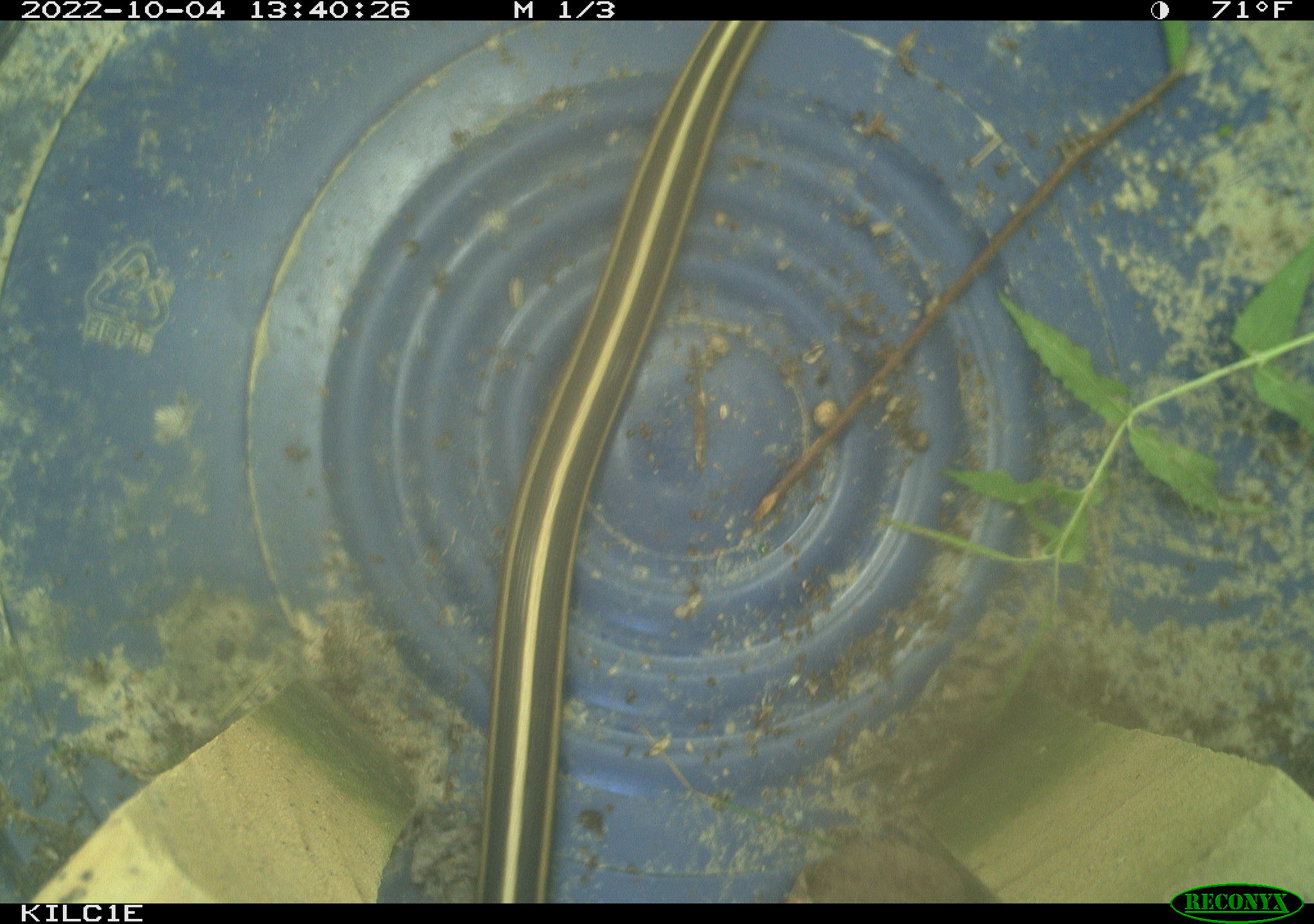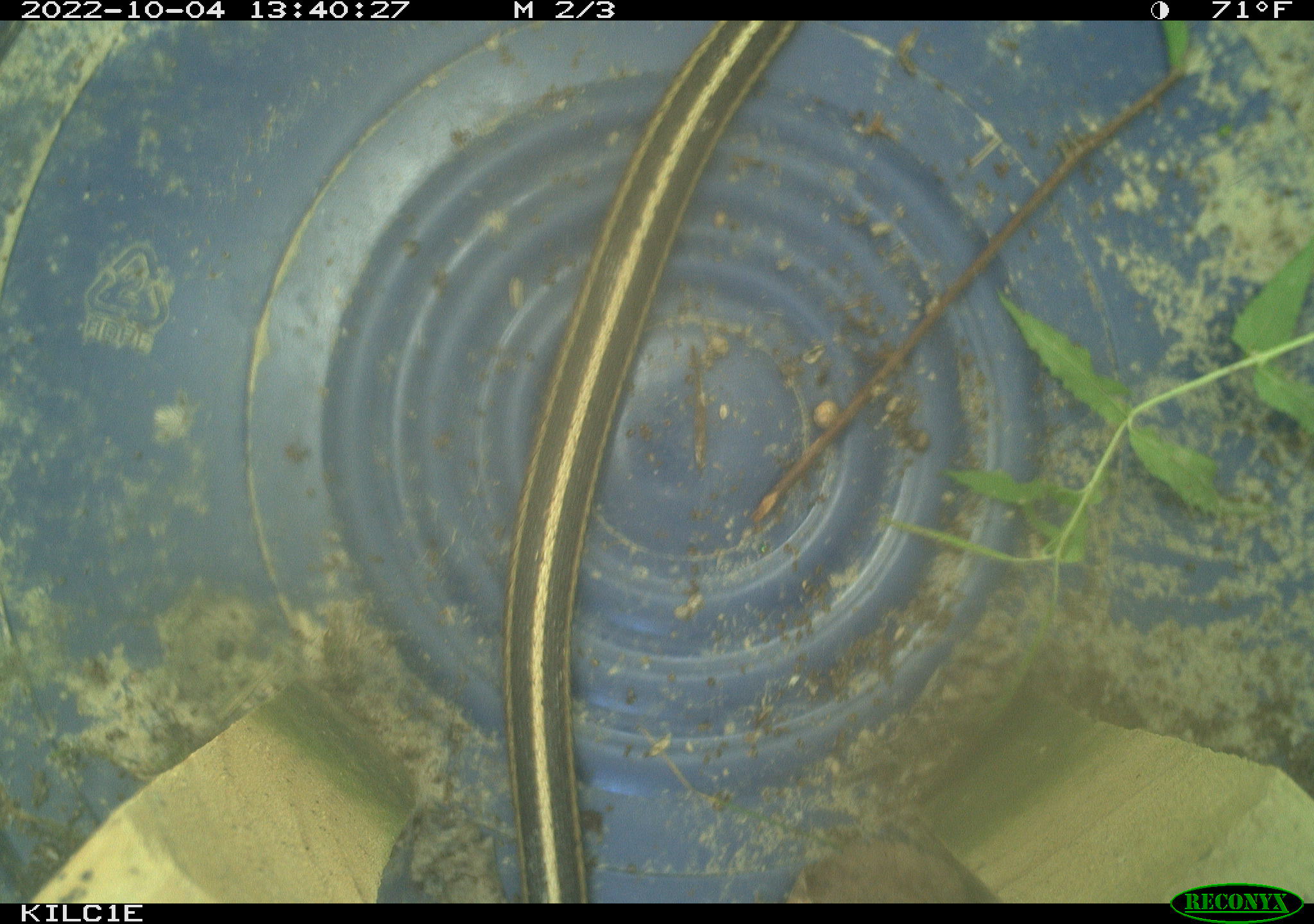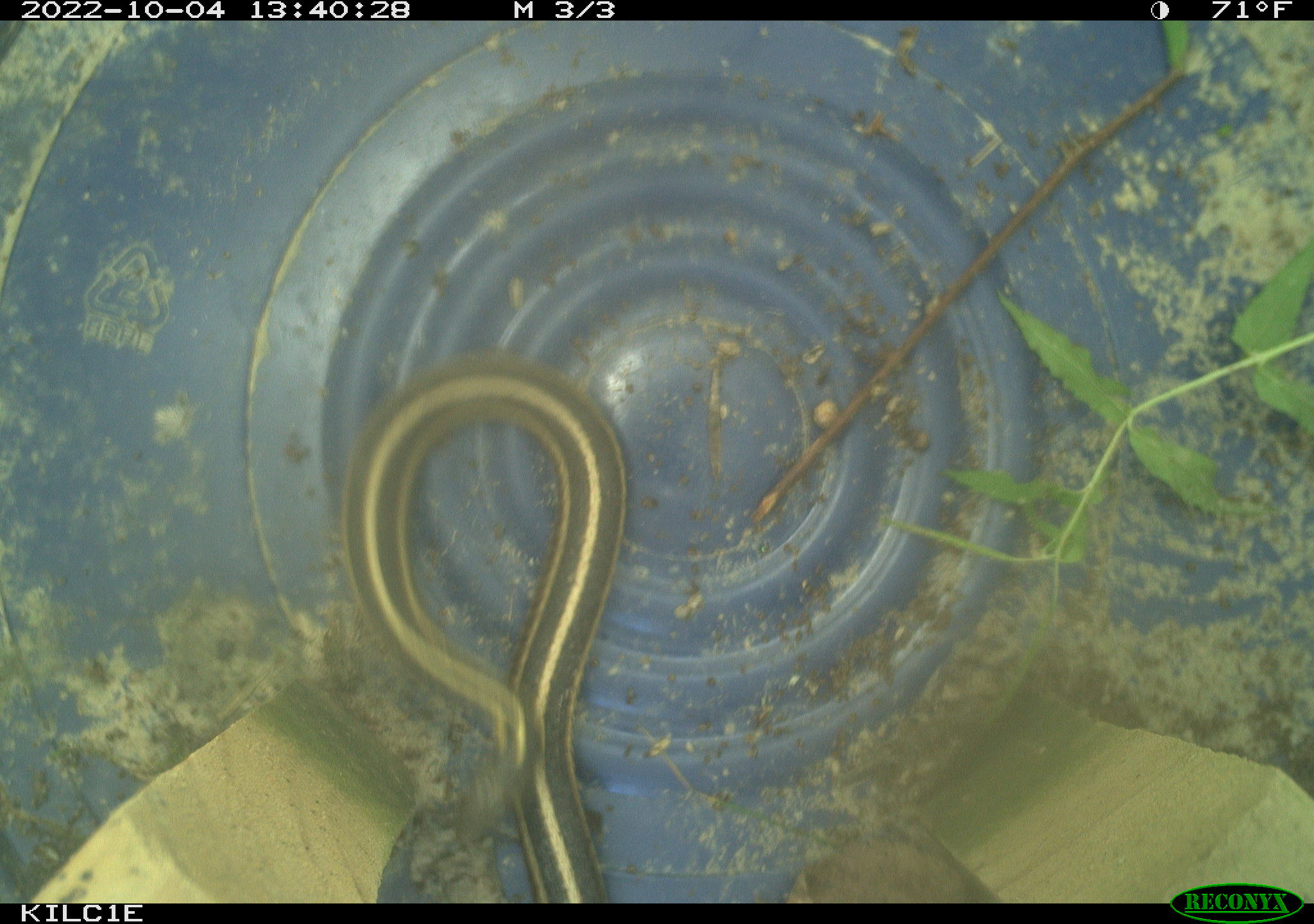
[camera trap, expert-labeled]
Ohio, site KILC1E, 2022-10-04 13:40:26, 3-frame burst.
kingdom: Animalia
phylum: Chordata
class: Reptilia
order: Squamata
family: Colubridae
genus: Thamnophis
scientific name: Thamnophis sirtalis sirtalis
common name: eastern gartersnake